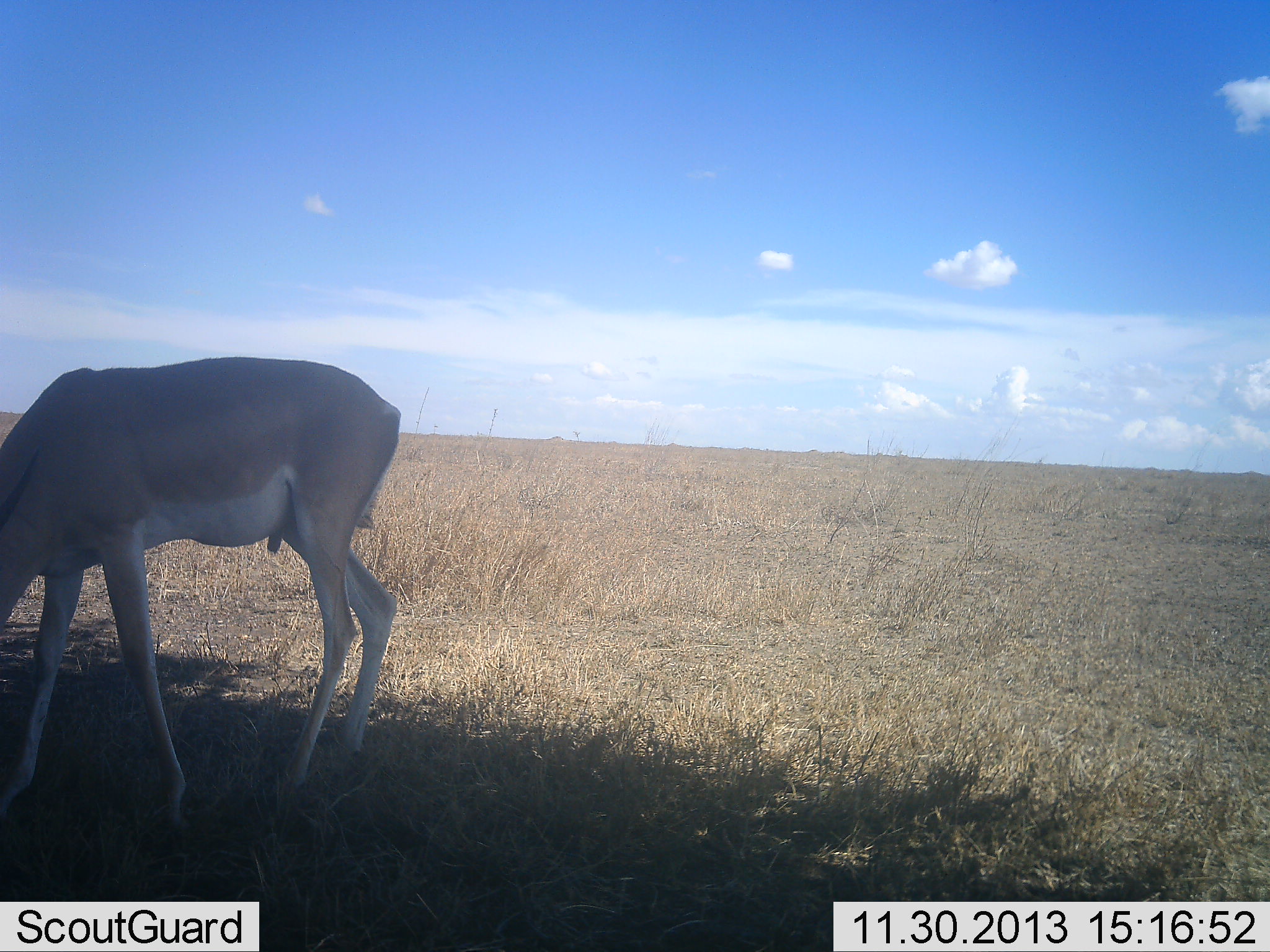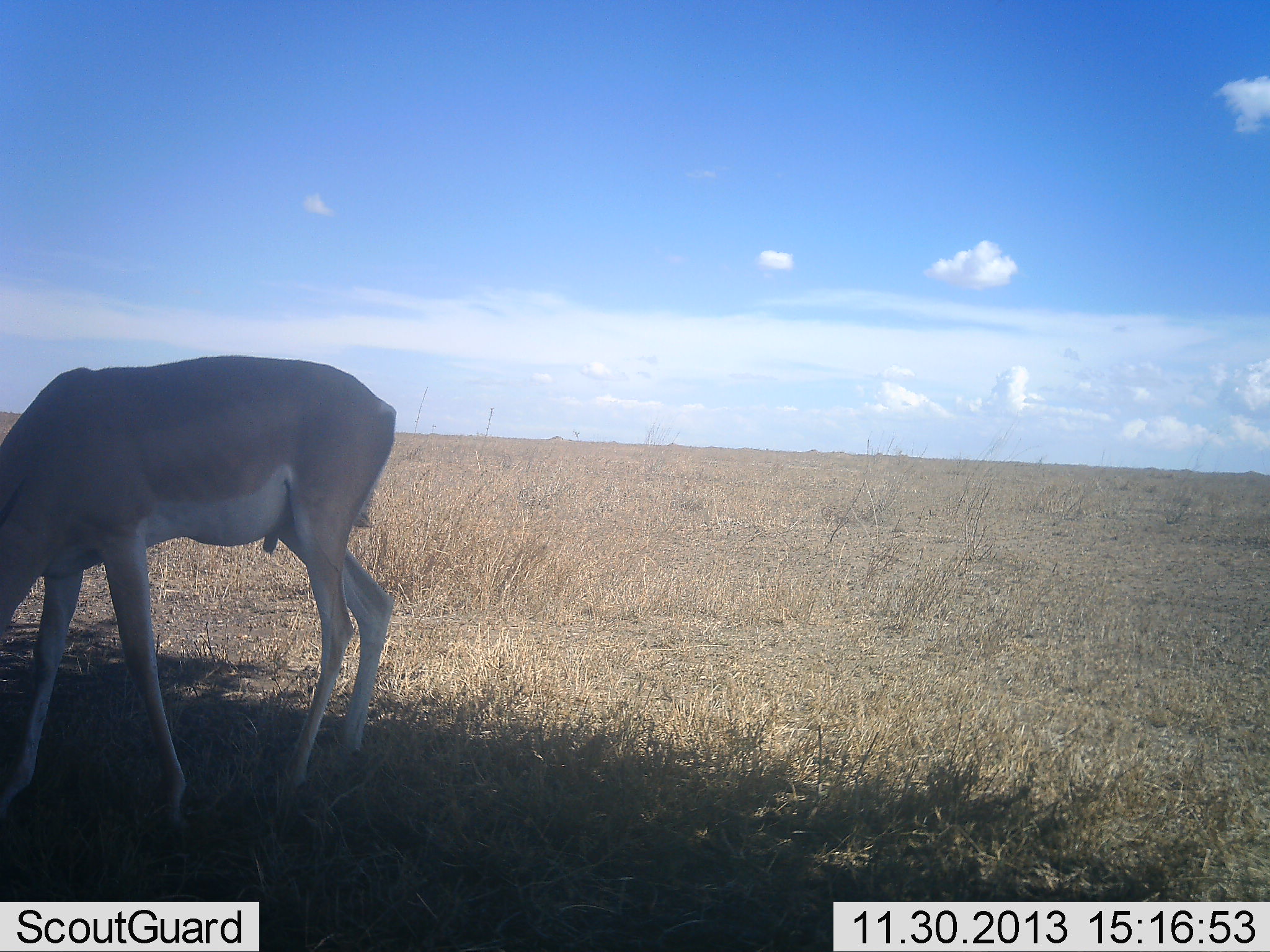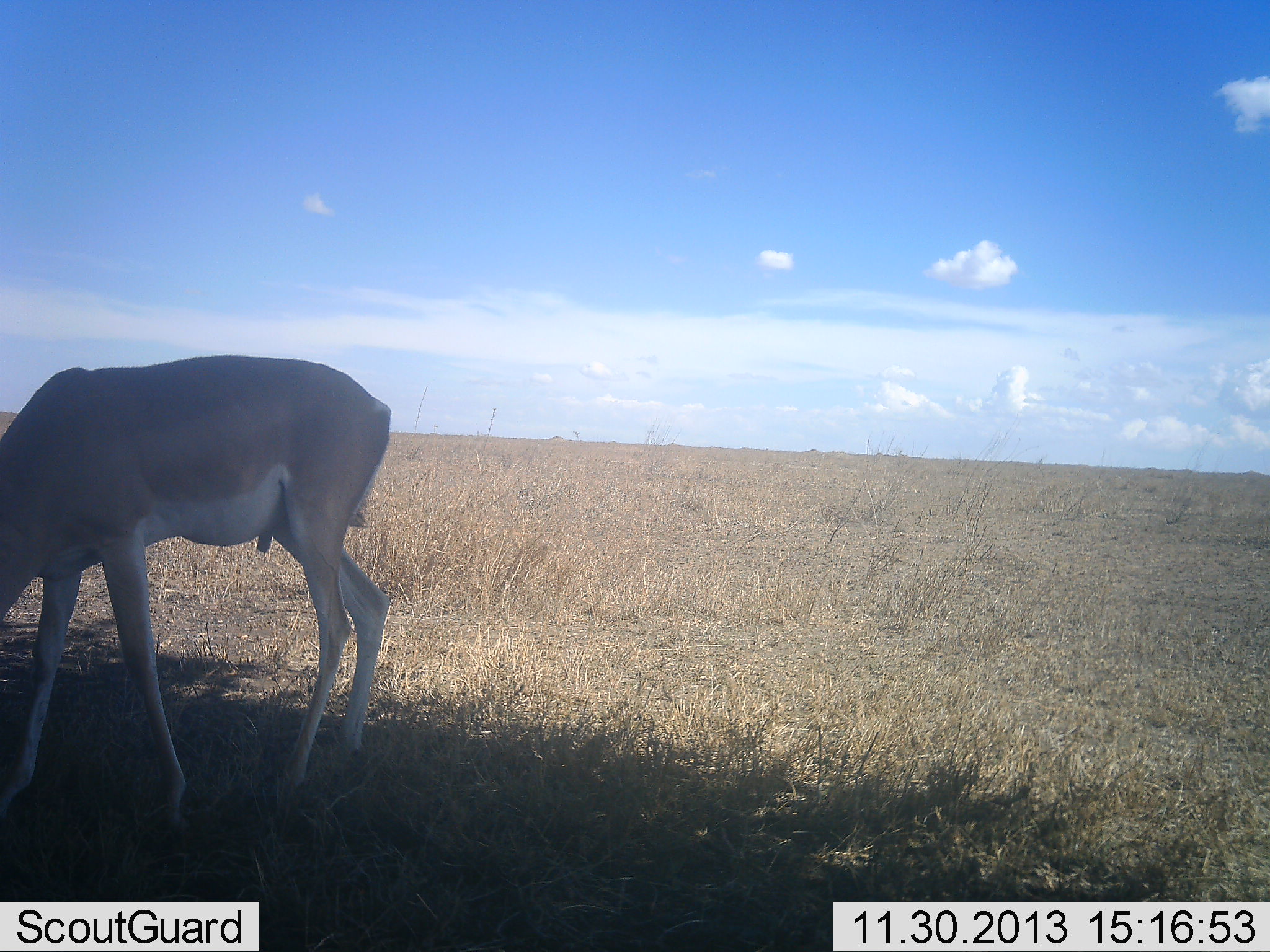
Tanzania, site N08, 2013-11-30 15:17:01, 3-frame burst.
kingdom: Animalia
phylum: Chordata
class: Mammalia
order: Artiodactyla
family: Bovidae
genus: Nanger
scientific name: Nanger granti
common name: grant's gazelle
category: gazellegrants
Gazellegrants (grant's gazelle) (Nanger granti), count 1. Behavior (volunteer vote fractions): standing 20%, resting 0%, moving 0%, interacting 0%. Young present (vote fraction): 0%. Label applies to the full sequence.